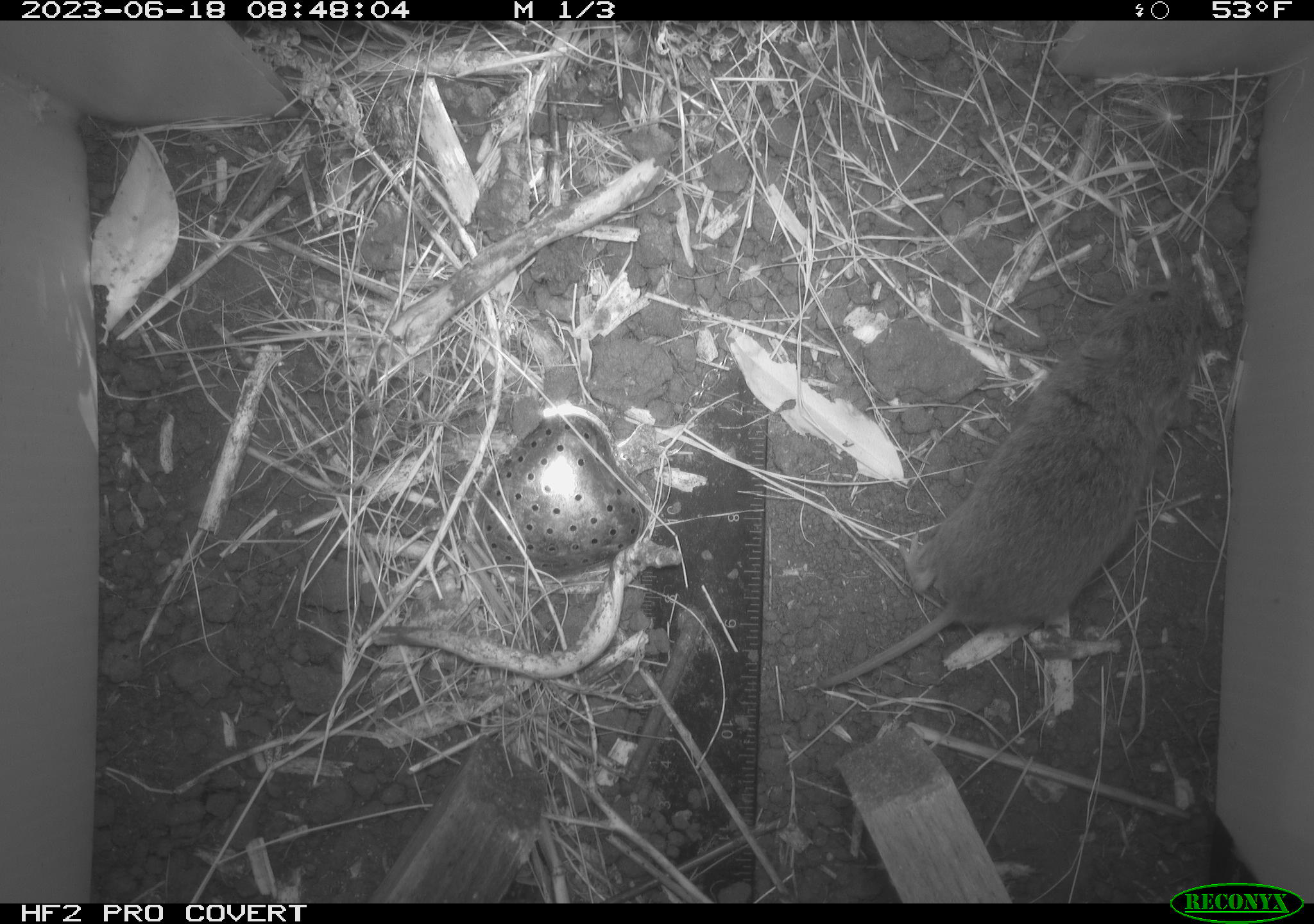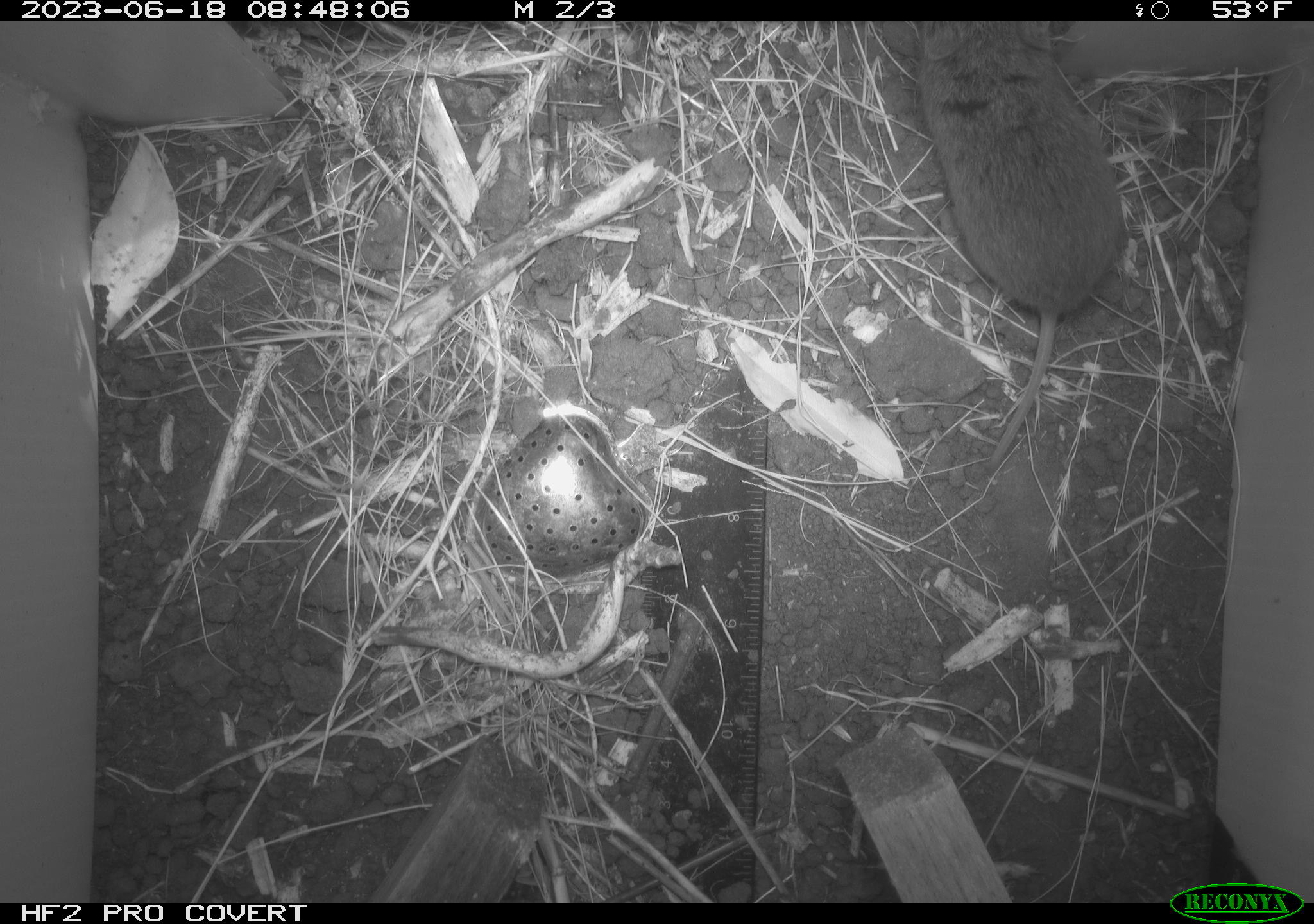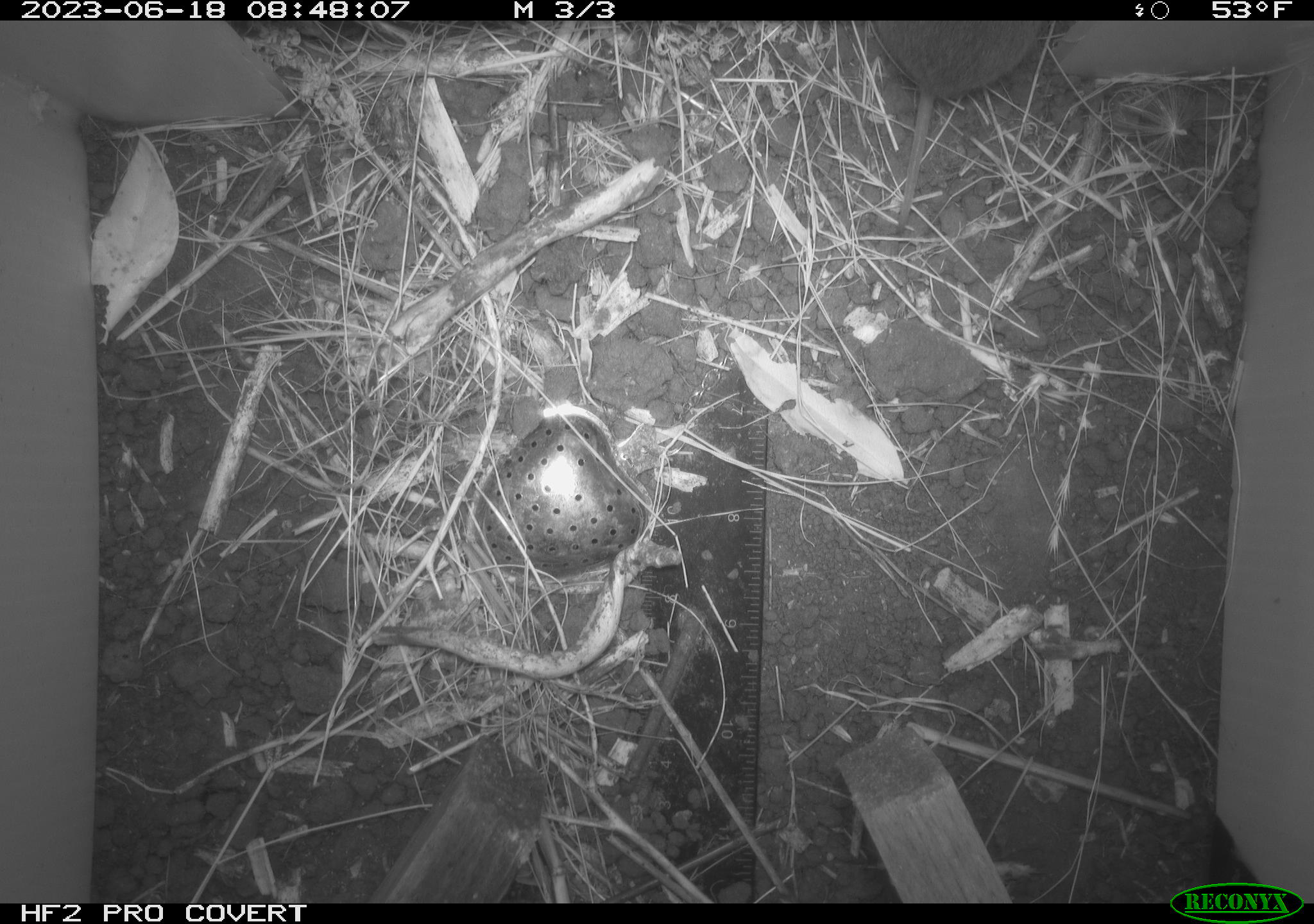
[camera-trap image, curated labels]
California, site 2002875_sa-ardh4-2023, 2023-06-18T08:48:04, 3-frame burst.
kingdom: Animalia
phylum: Chordata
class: Mammalia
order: Rodentia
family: Cricetidae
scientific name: Arvicolinae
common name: voles, lemmings, and muskrats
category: arvicolinae subfamily